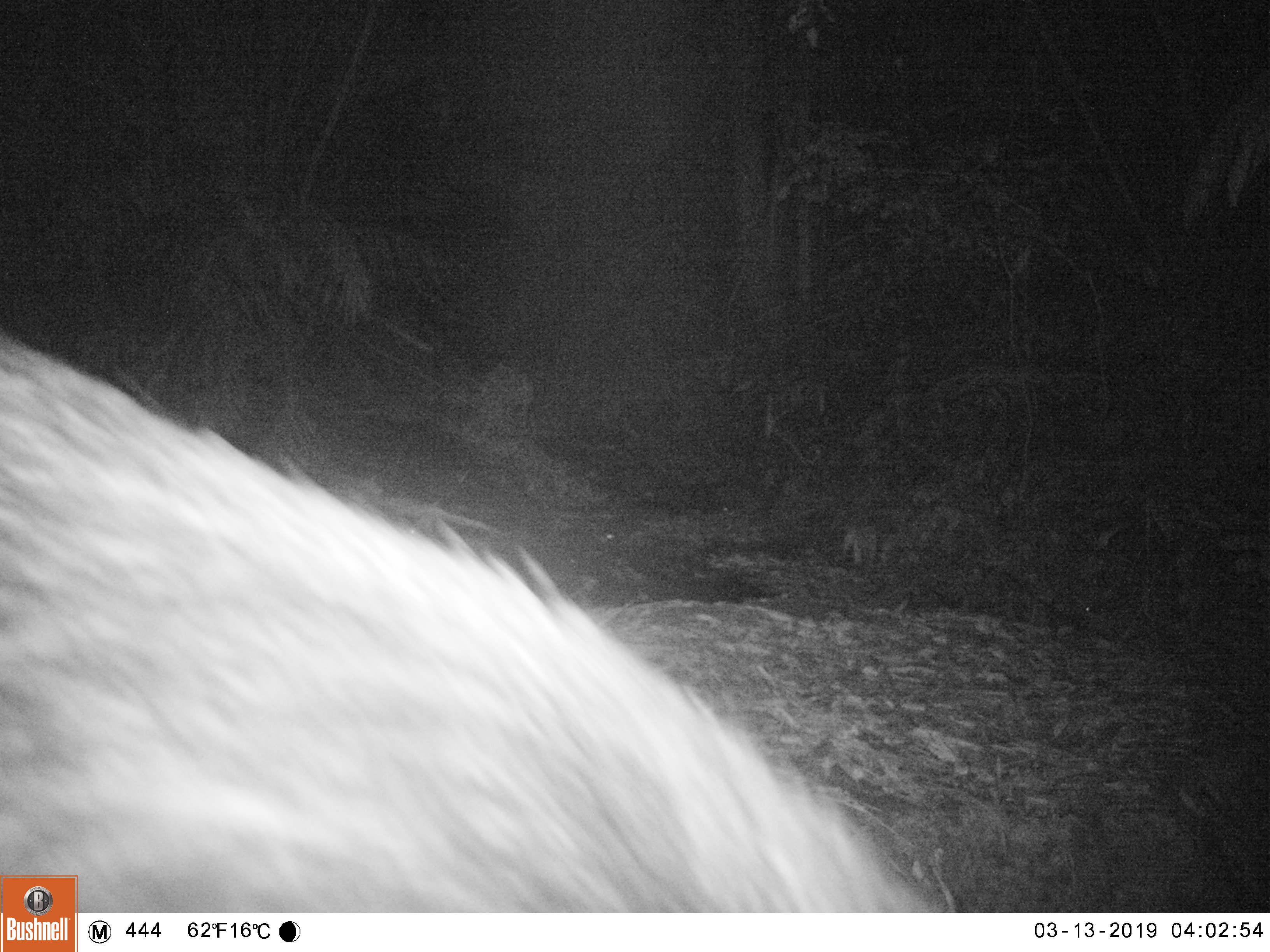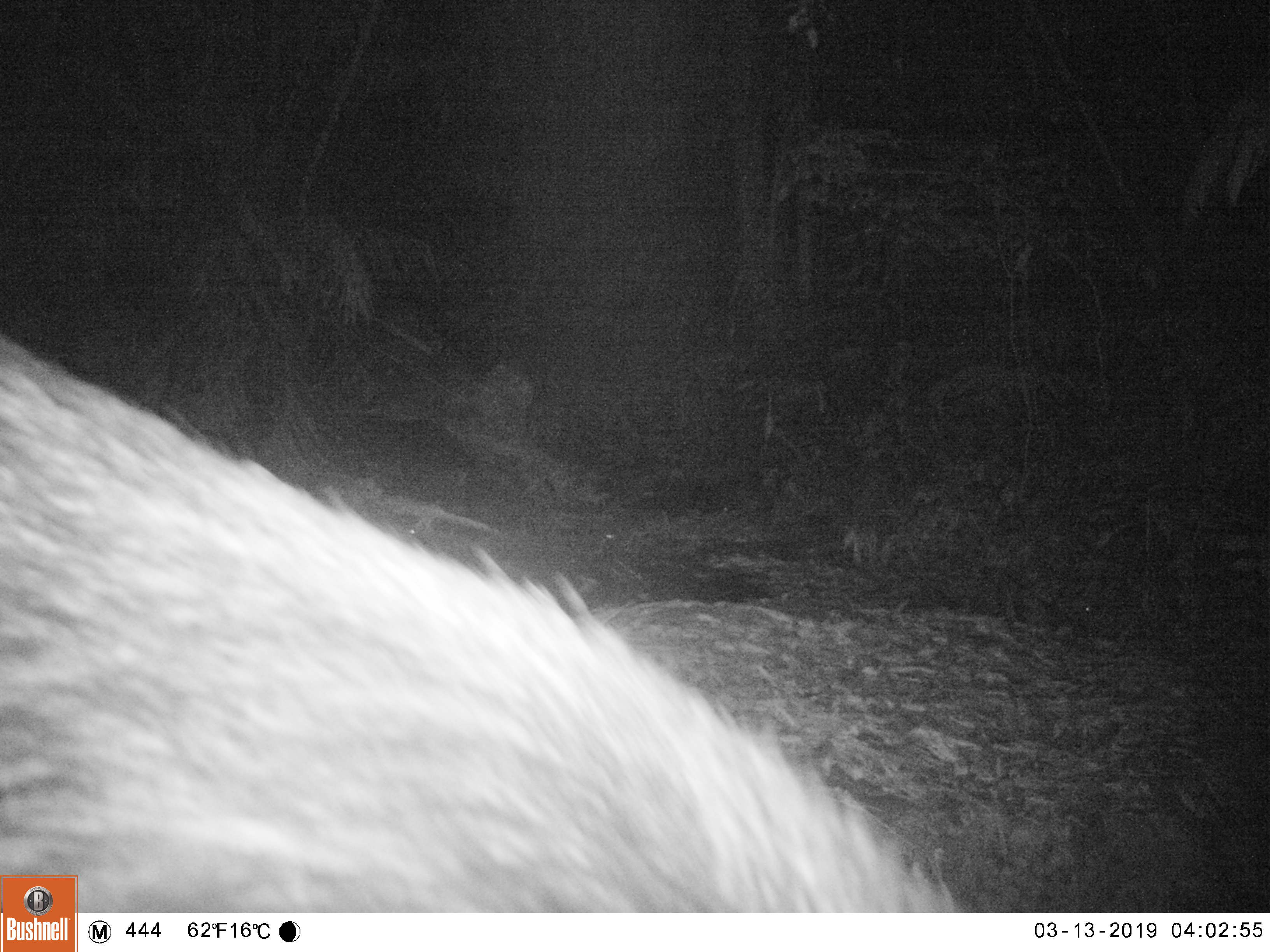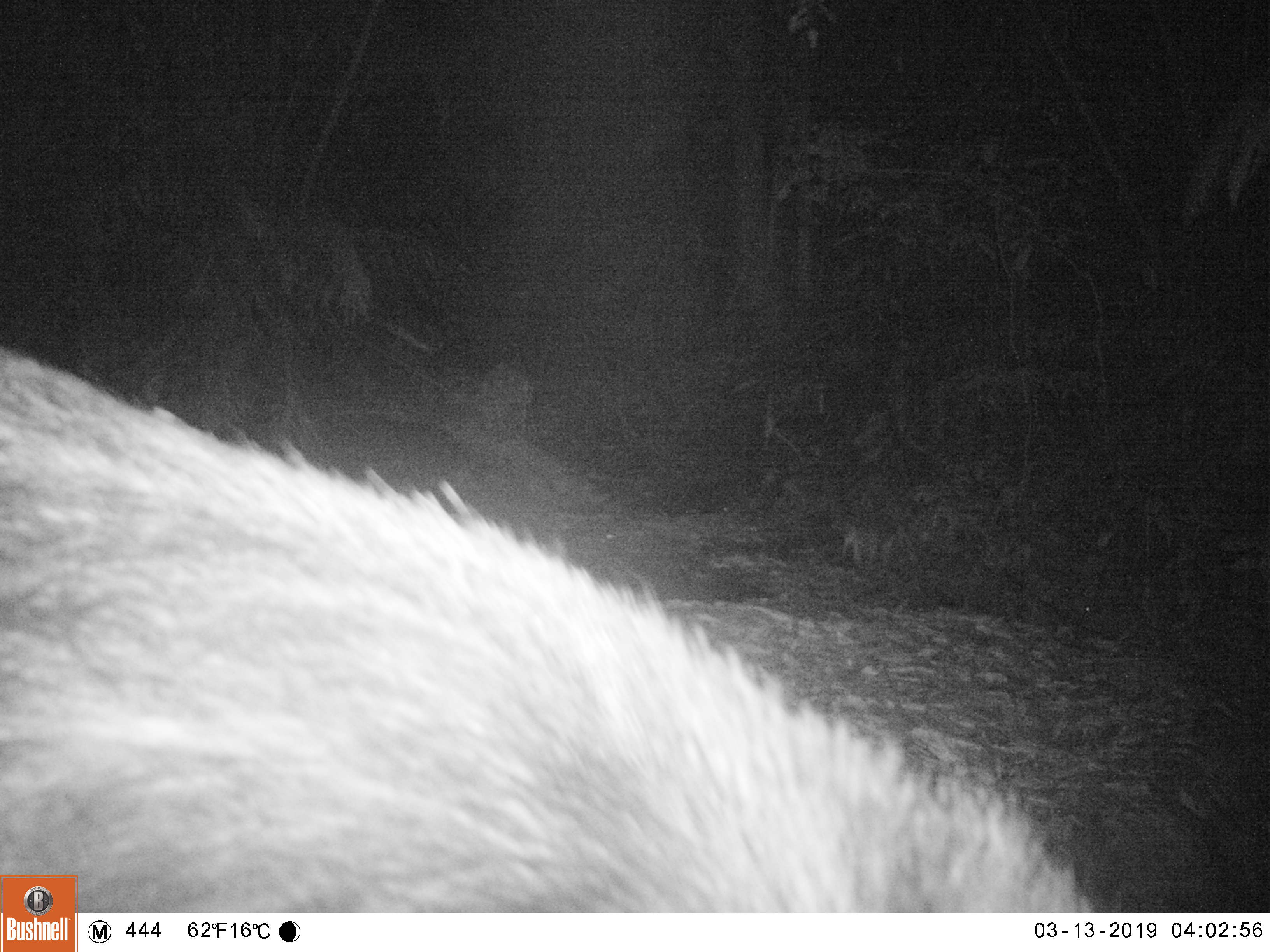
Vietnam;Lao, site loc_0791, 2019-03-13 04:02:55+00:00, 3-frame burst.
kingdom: Animalia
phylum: Chordata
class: Mammalia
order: Artiodactyla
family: Bovidae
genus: Capricornis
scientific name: Capricornis sumatraensis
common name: chinese serow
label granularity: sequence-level